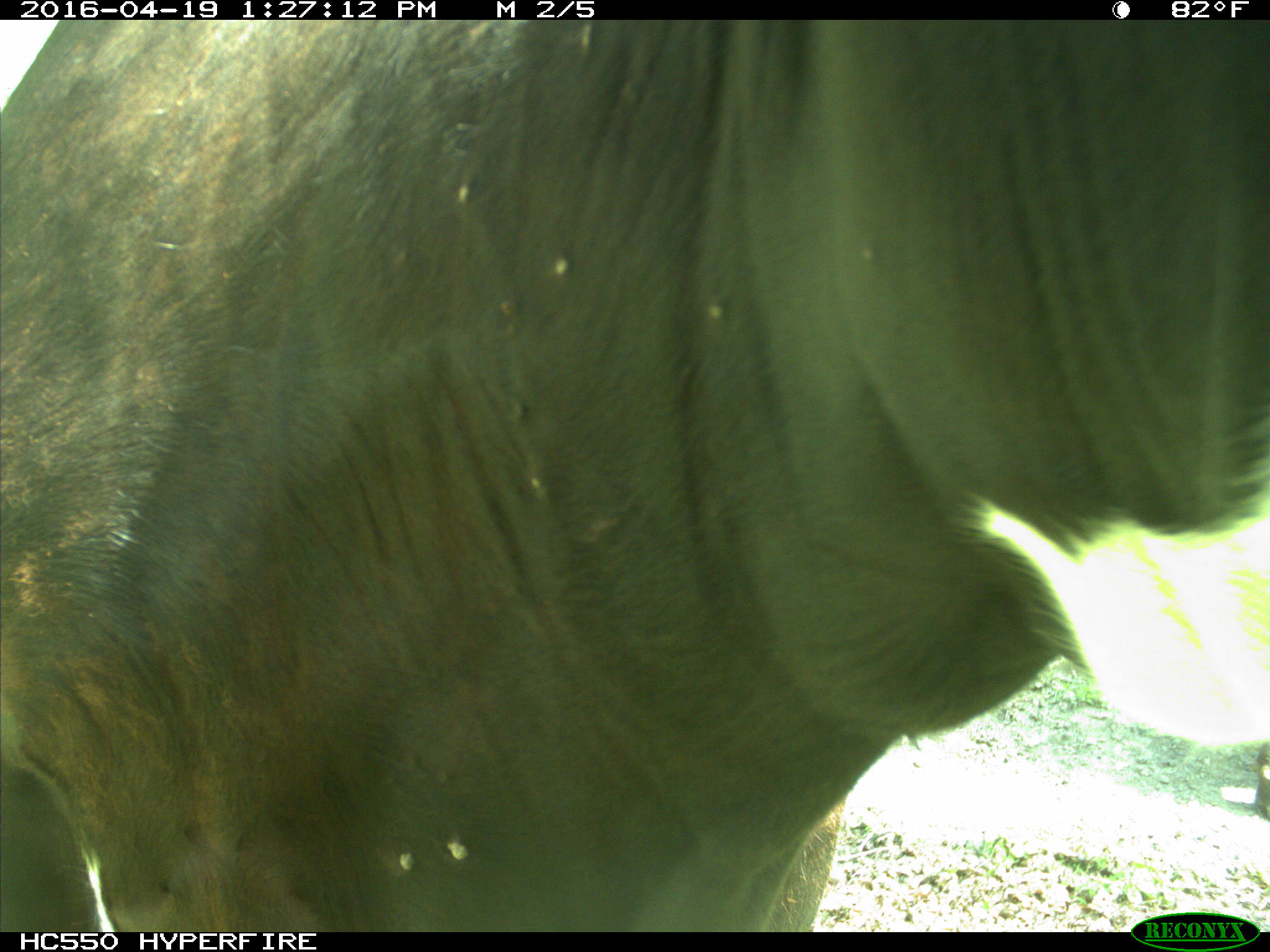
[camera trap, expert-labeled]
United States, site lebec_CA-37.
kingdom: Animalia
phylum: Chordata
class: Mammalia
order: Artiodactyla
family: Bovidae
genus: Bos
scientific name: Bos taurus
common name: domestic cow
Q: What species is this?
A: Bos taurus (domestic cow).